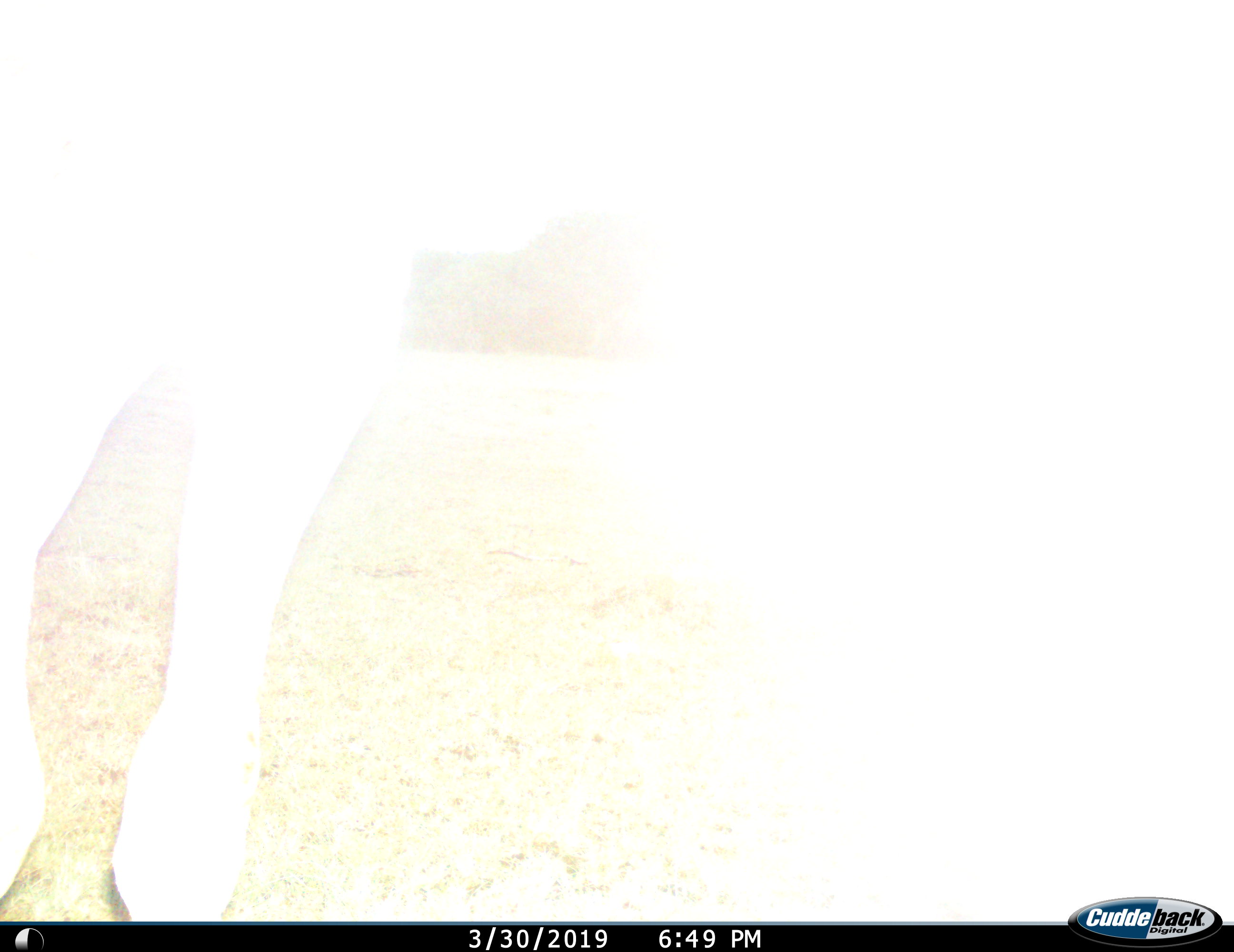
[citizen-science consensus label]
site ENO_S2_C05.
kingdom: Animalia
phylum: Chordata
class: Mammalia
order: Artiodactyla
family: Giraffidae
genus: Giraffa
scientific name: Giraffa camelopardalis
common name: giraffe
Giraffe (Giraffa camelopardalis), count 1. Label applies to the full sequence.